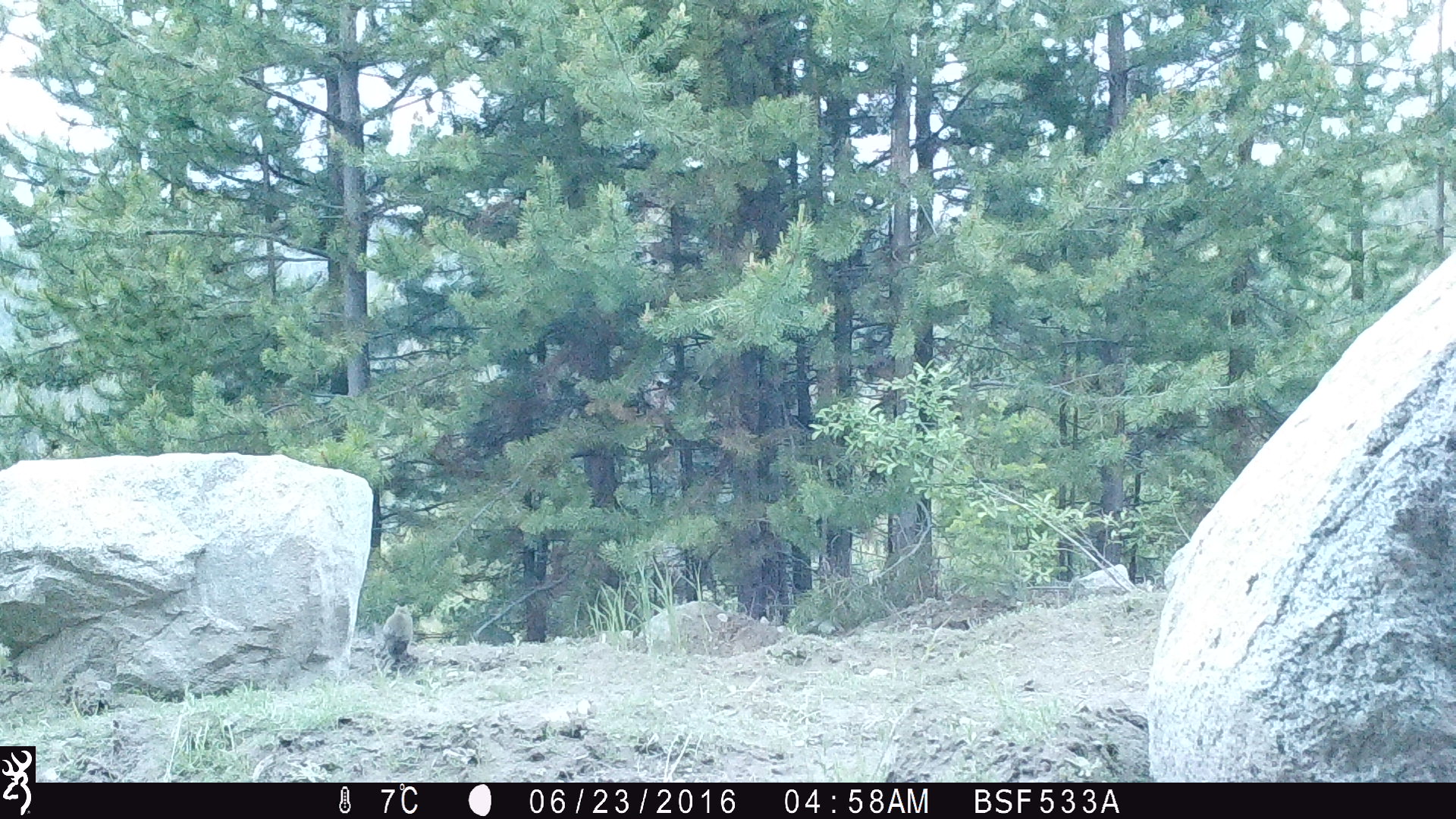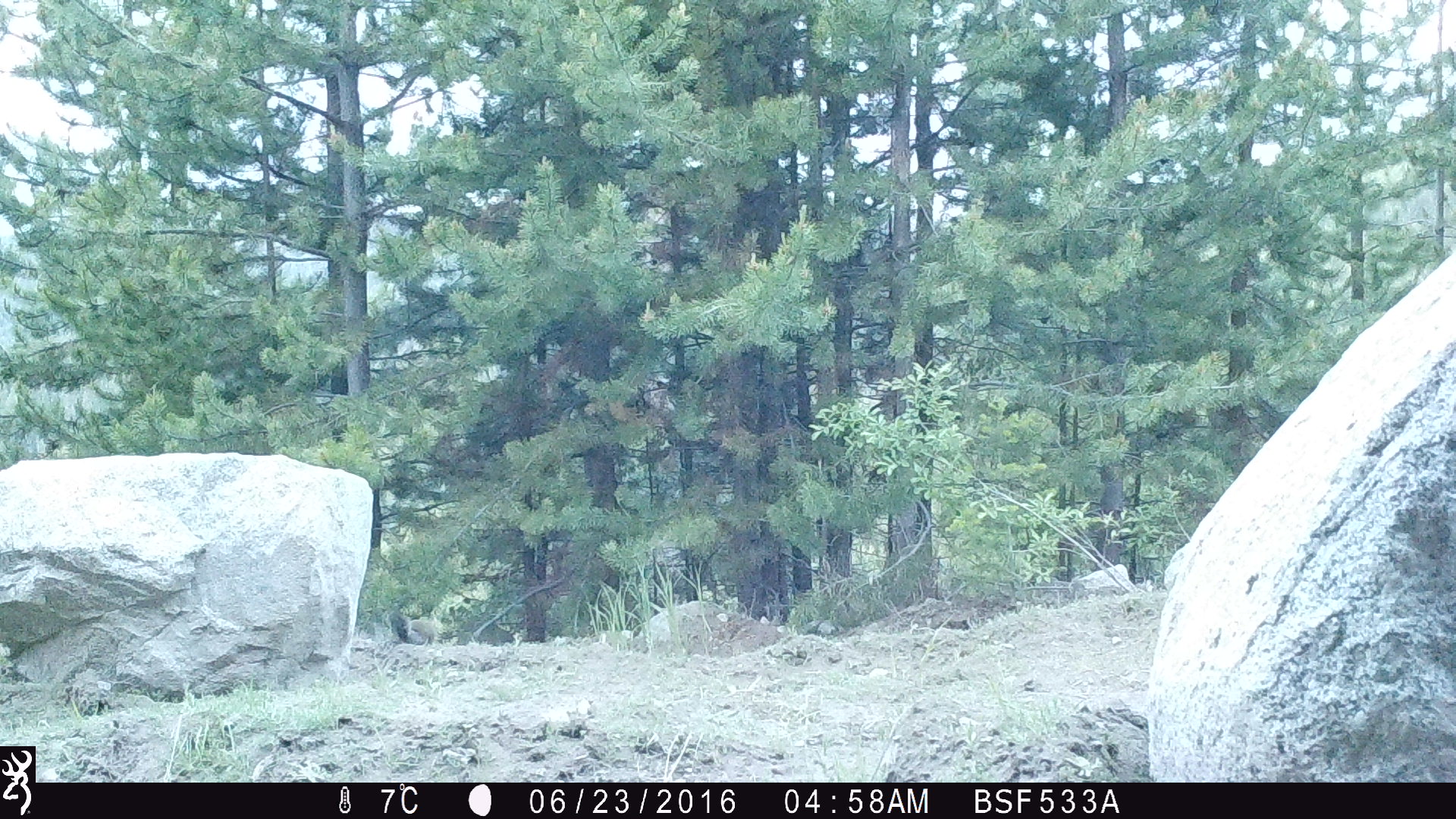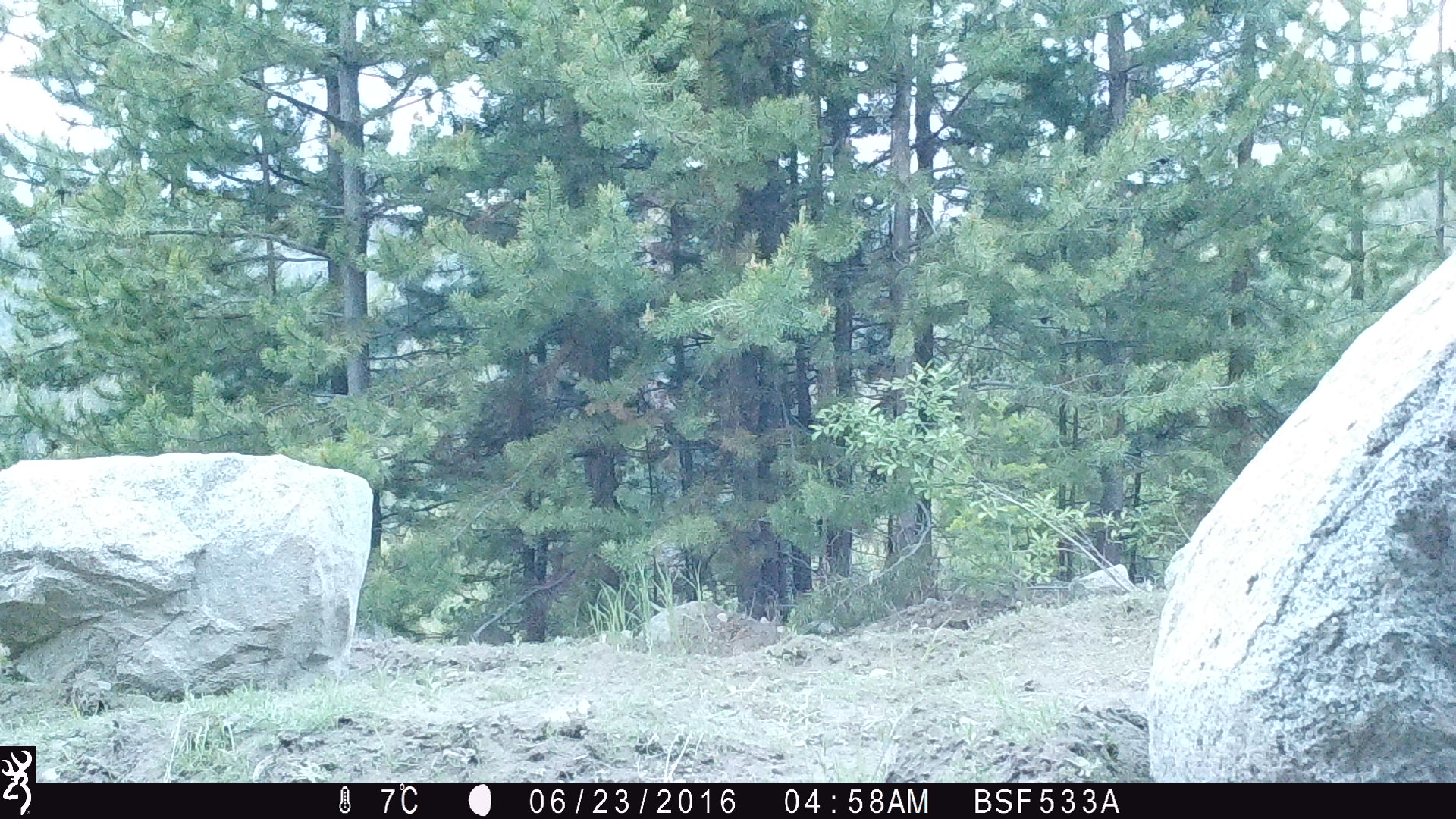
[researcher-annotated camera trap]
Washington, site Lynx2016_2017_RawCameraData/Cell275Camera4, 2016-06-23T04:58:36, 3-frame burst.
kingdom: Animalia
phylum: Chordata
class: Mammalia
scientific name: Mammalia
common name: small mammal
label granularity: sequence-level